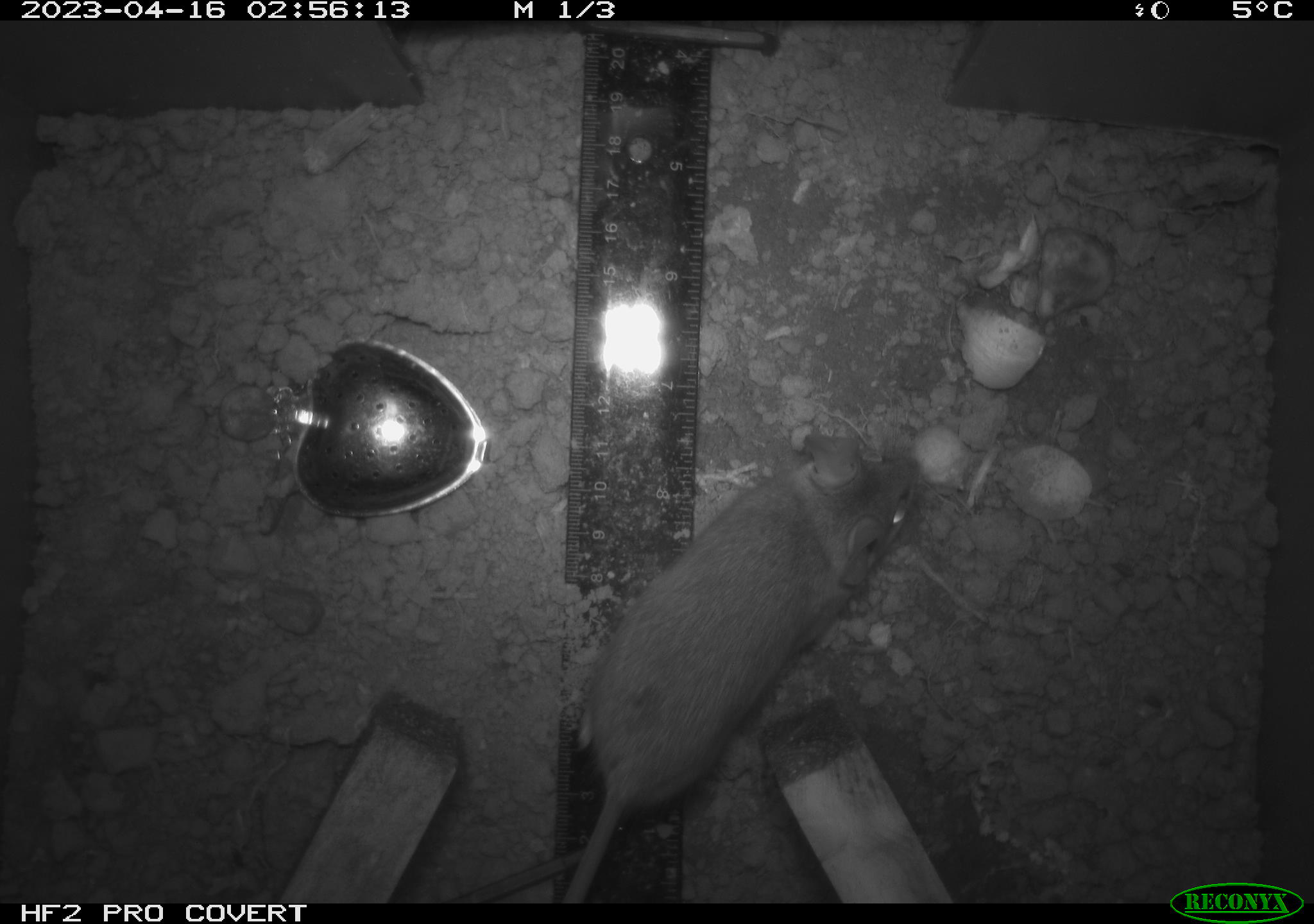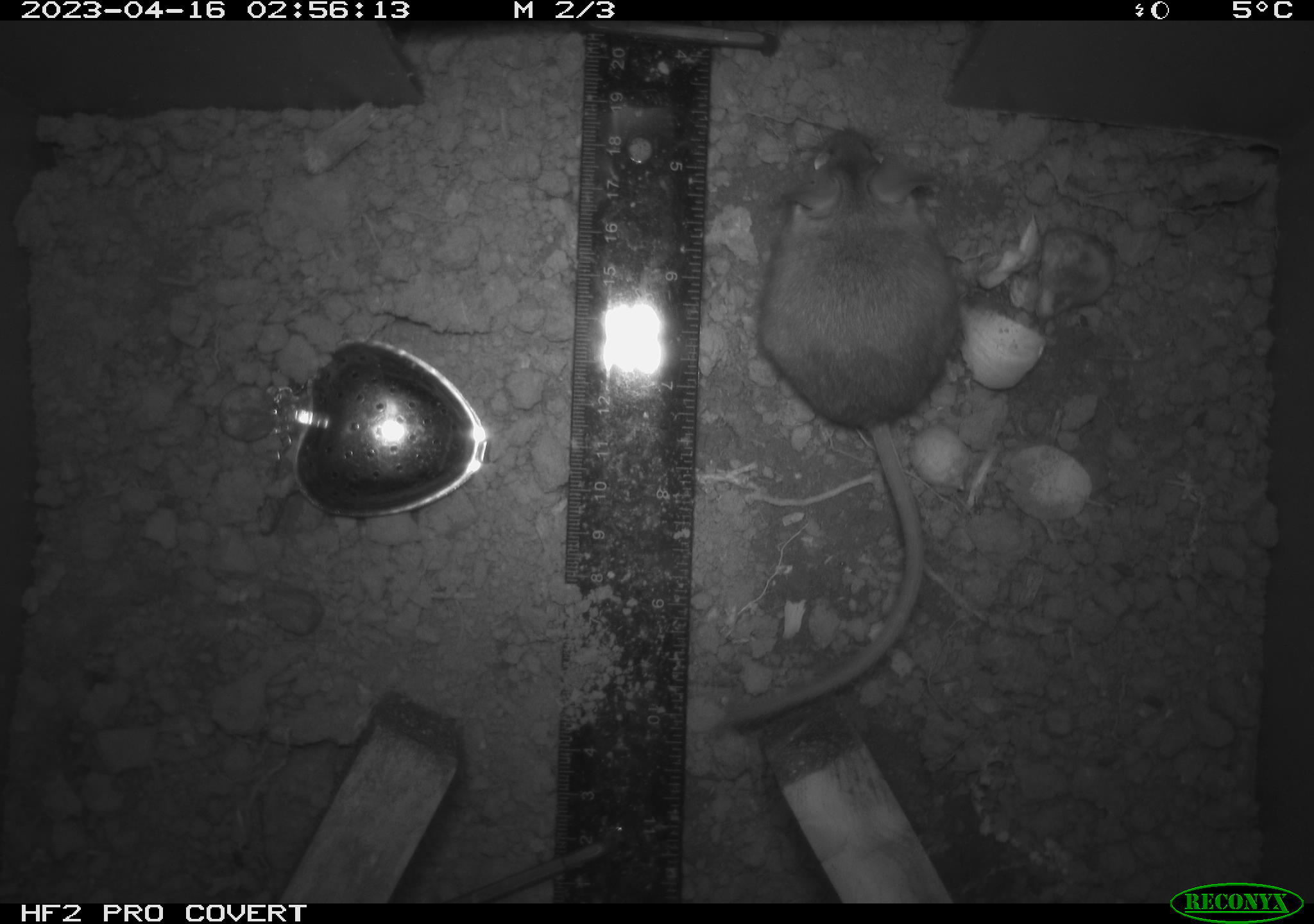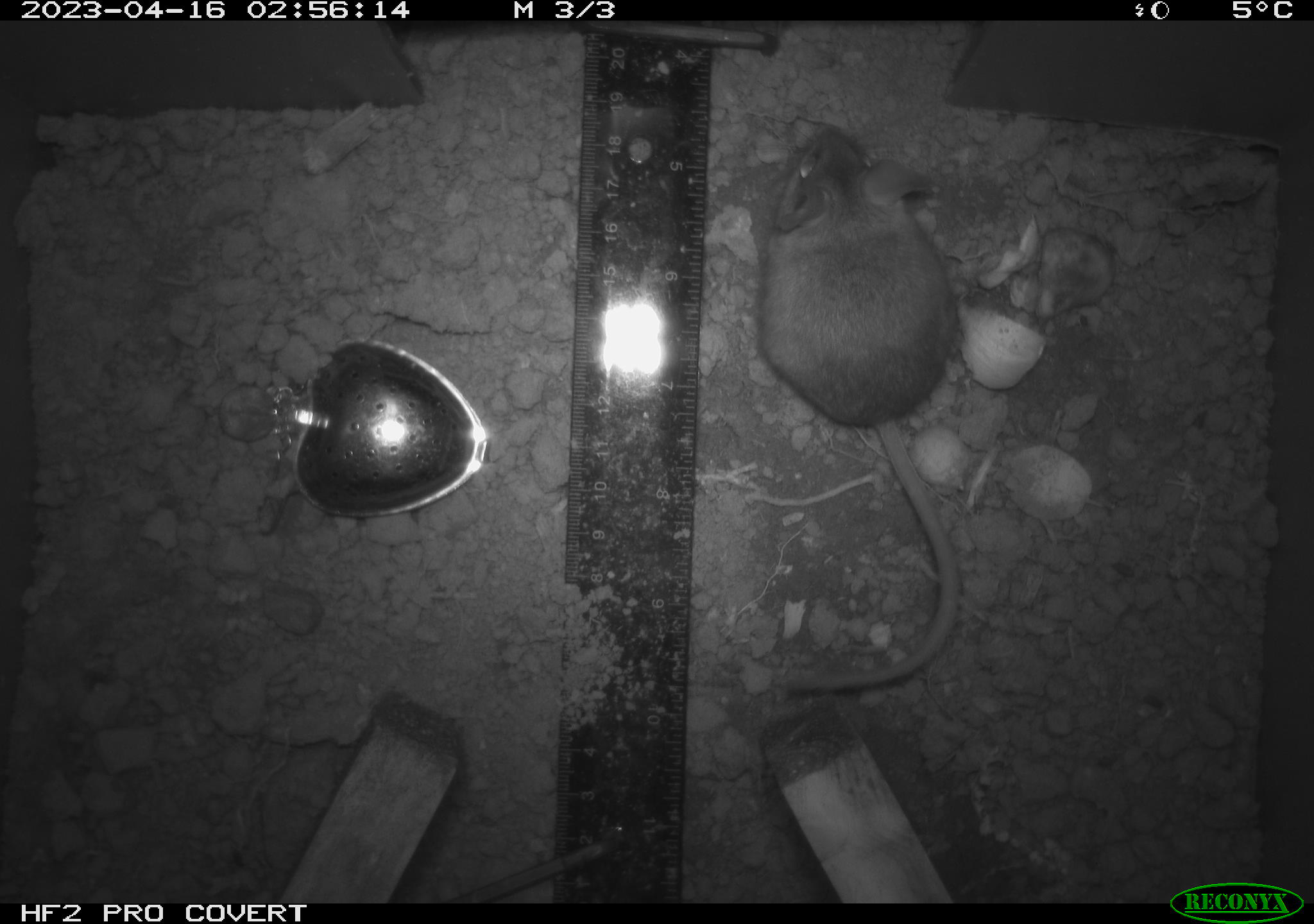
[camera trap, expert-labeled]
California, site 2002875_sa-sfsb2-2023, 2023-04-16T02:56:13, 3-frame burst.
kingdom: Animalia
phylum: Chordata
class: Mammalia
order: Rodentia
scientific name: Rodentia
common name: mouse species